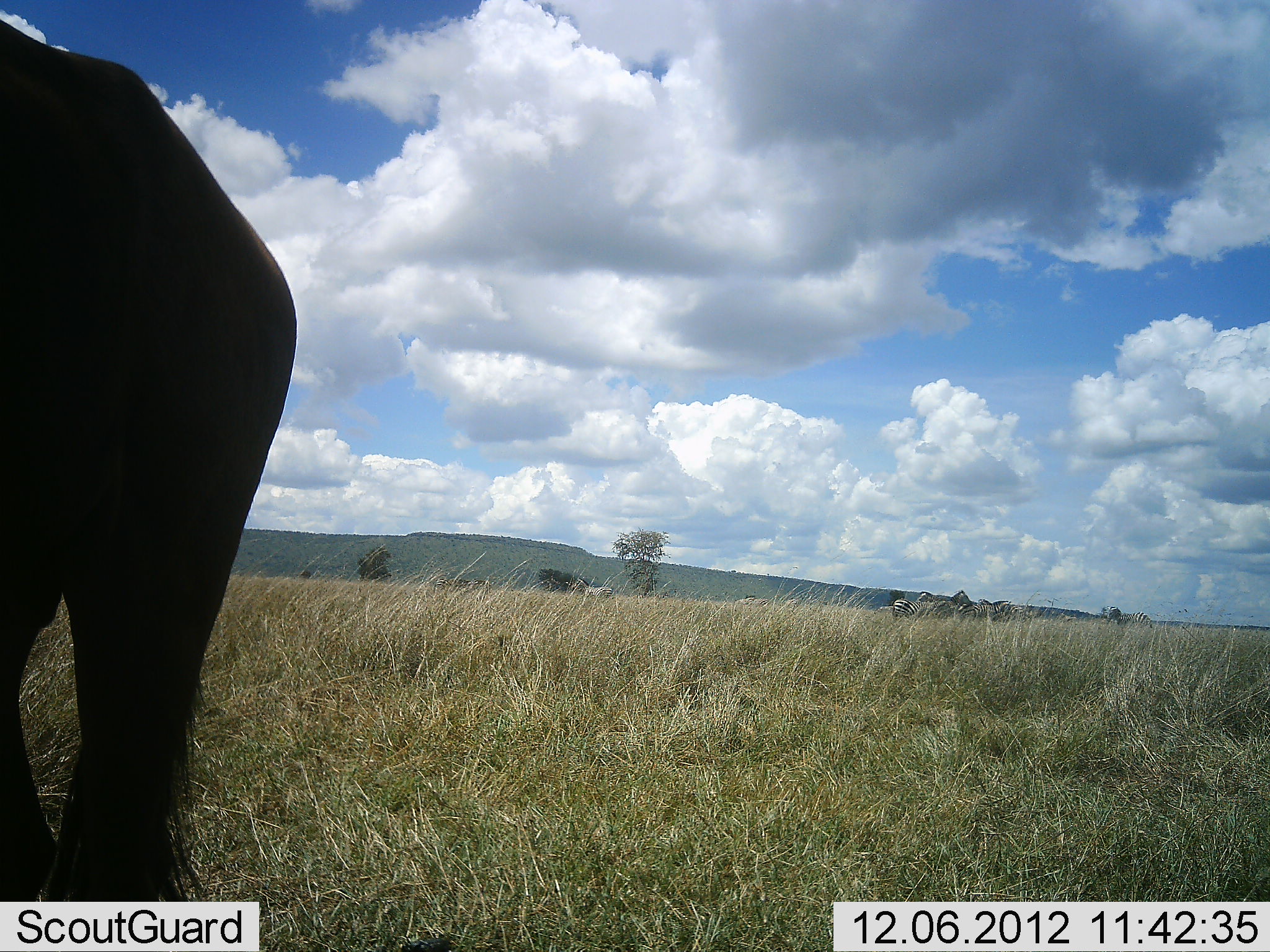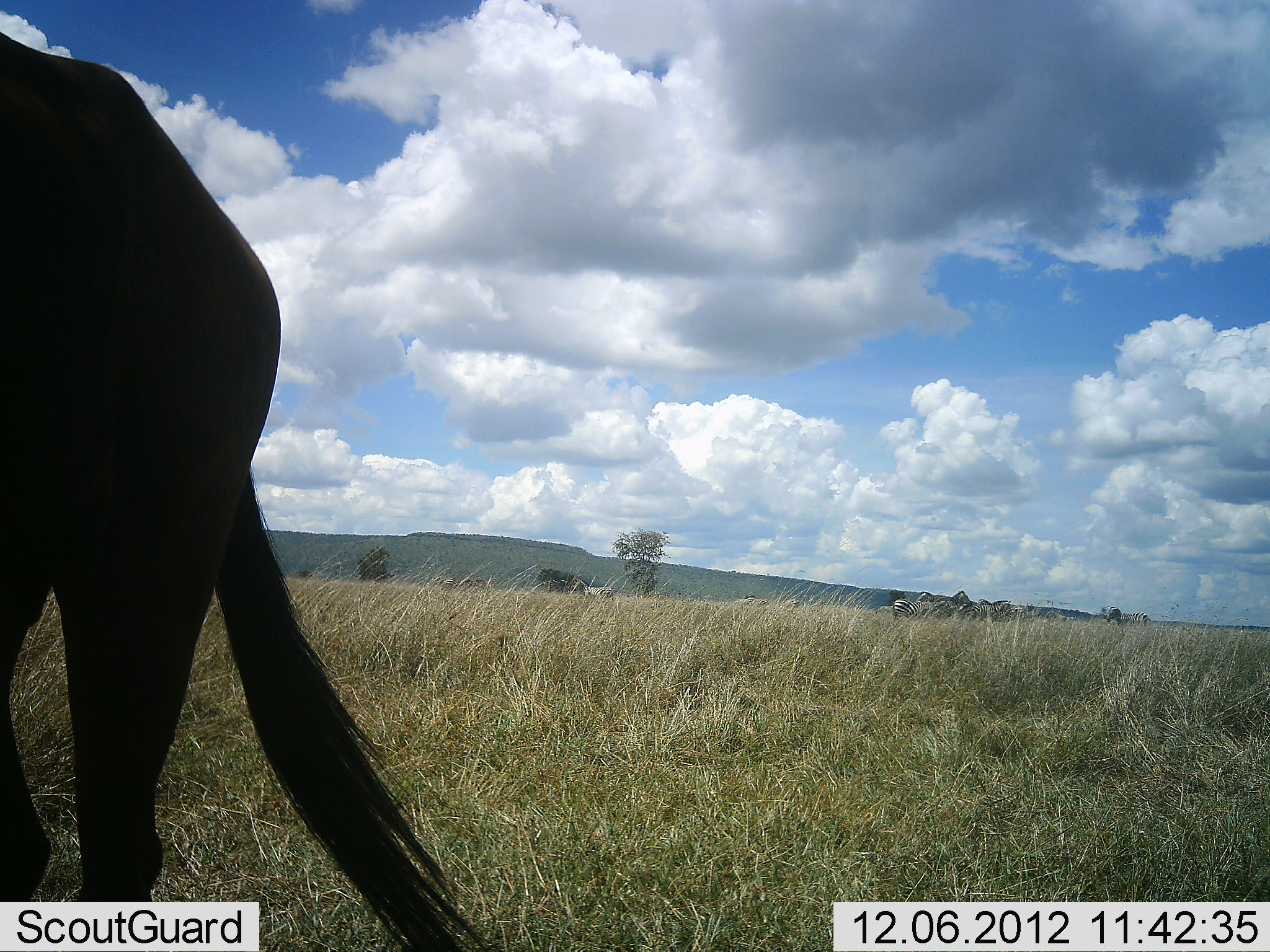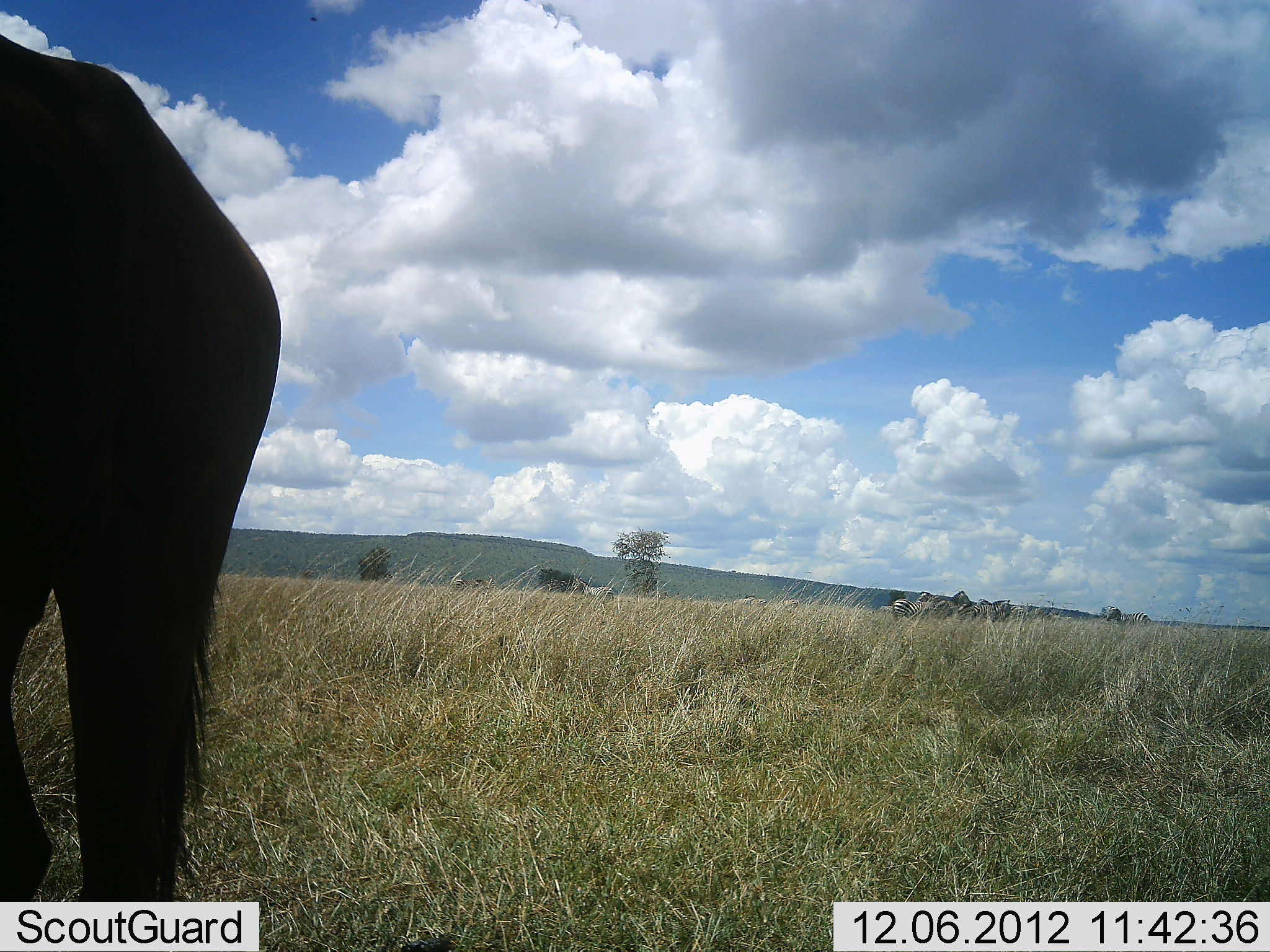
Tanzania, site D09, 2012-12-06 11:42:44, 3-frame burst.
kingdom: Animalia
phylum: Chordata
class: Mammalia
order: Artiodactyla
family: Bovidae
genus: Connochaetes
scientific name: Connochaetes taurinus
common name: blue wildebeest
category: wildebeest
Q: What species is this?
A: Wildebeest (blue wildebeest) (Connochaetes taurinus).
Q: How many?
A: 1.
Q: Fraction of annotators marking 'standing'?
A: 100%.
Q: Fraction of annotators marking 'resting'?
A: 0%.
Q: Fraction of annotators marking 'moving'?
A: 0%.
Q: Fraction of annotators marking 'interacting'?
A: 0%.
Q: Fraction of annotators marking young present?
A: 0%.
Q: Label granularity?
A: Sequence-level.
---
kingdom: Animalia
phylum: Chordata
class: Mammalia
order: Perissodactyla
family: Equidae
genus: Equus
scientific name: Equus quagga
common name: plains zebra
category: zebra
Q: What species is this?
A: Zebra (plains zebra) (Equus quagga).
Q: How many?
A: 8.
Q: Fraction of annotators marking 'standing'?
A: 100%.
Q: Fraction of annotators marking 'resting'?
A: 0%.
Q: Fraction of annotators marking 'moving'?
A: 9%.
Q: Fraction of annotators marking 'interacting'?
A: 0%.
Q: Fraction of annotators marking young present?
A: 0%.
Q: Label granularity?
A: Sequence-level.